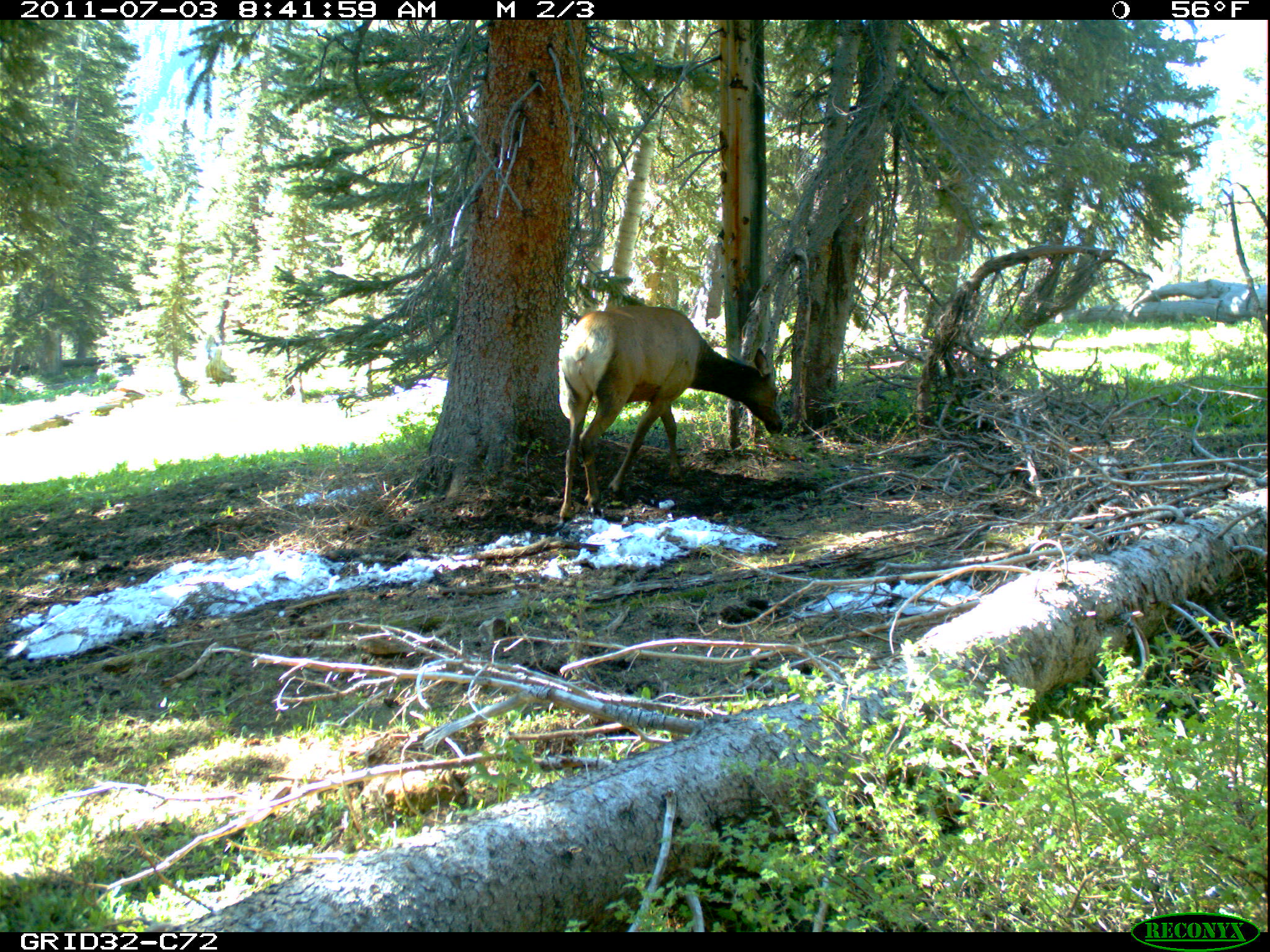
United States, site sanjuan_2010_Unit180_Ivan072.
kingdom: Animalia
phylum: Chordata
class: Mammalia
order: Artiodactyla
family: Cervidae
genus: Cervus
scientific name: Cervus elaphus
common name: red deer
Cervus elaphus (red deer).